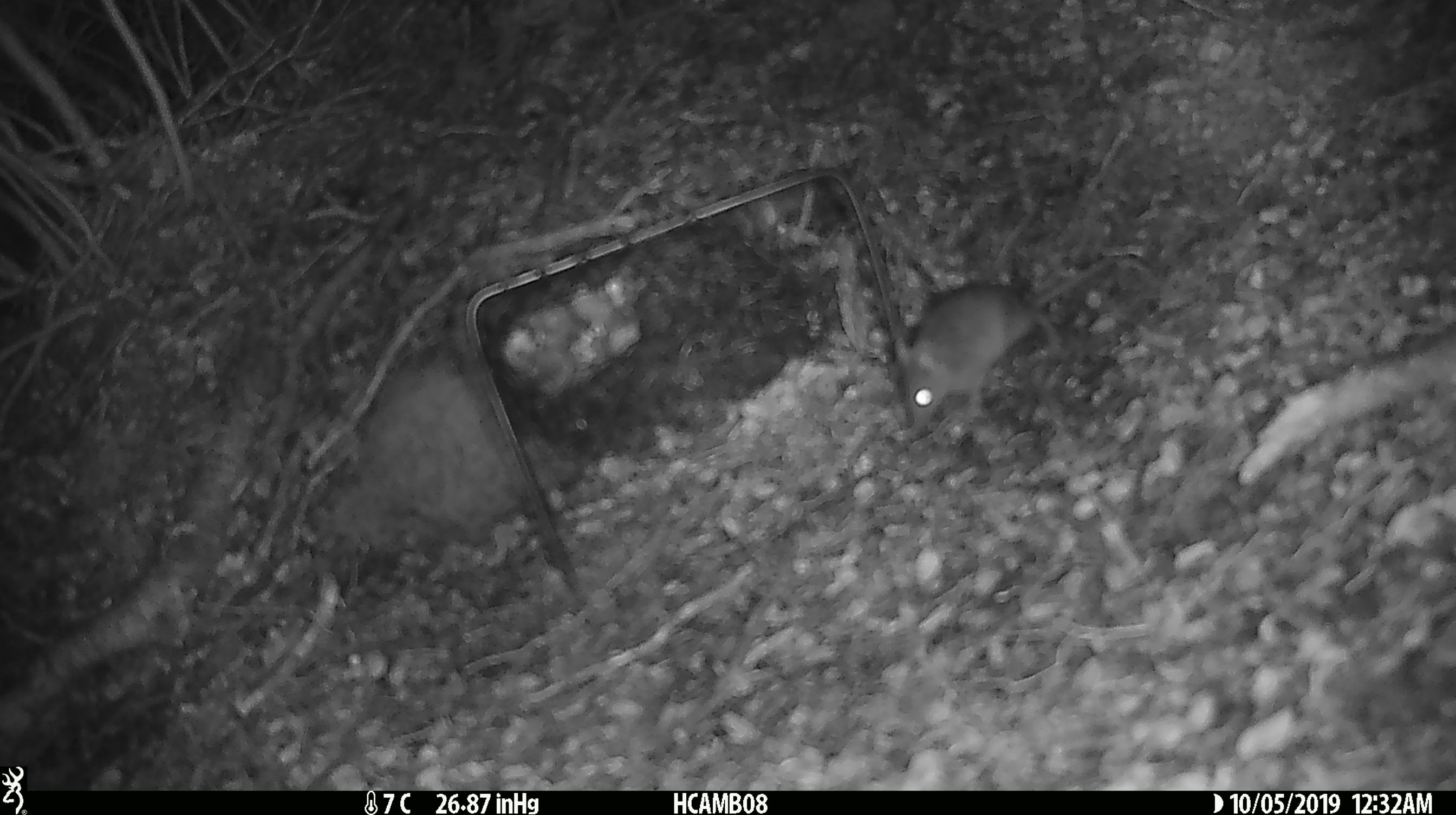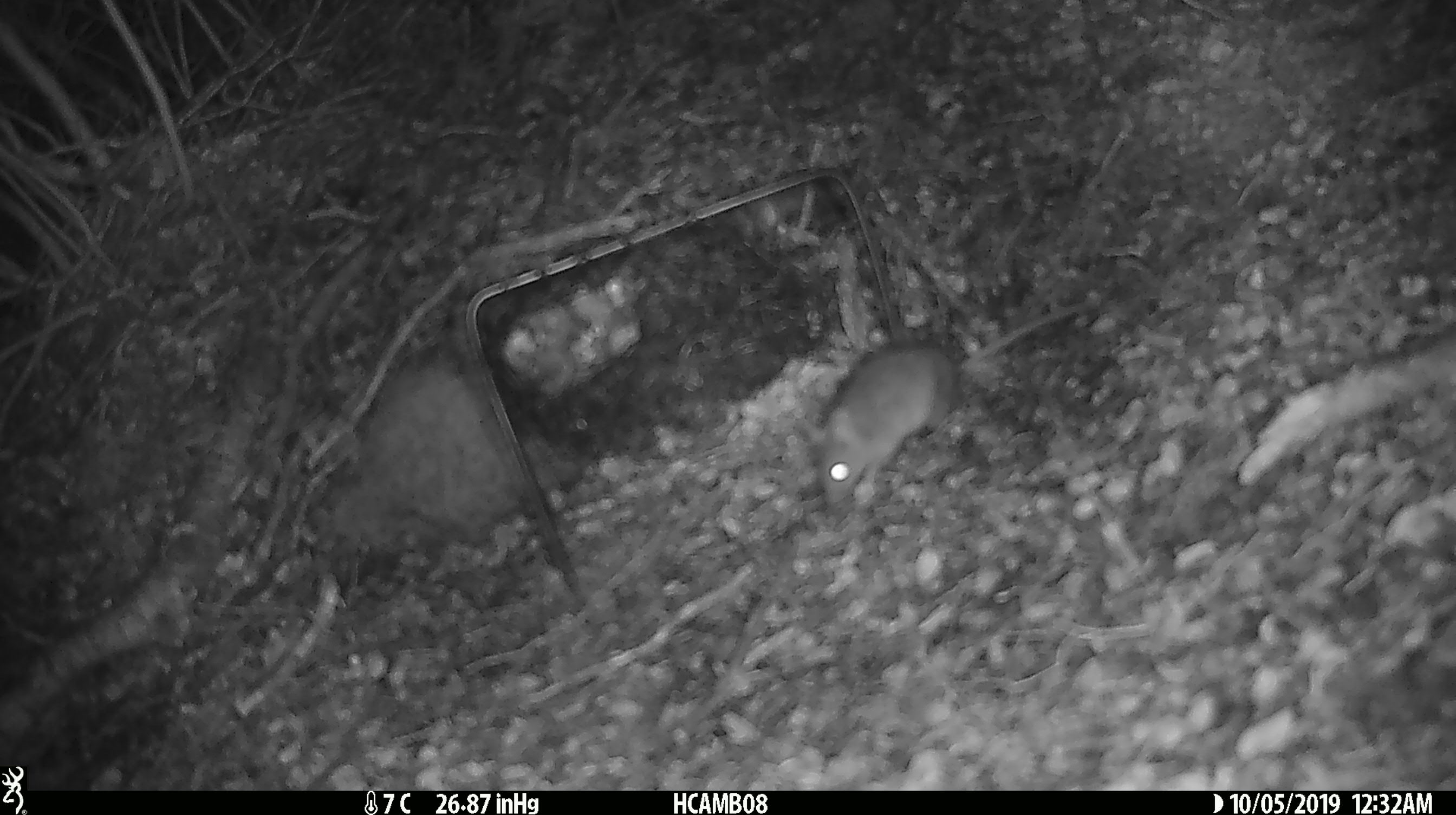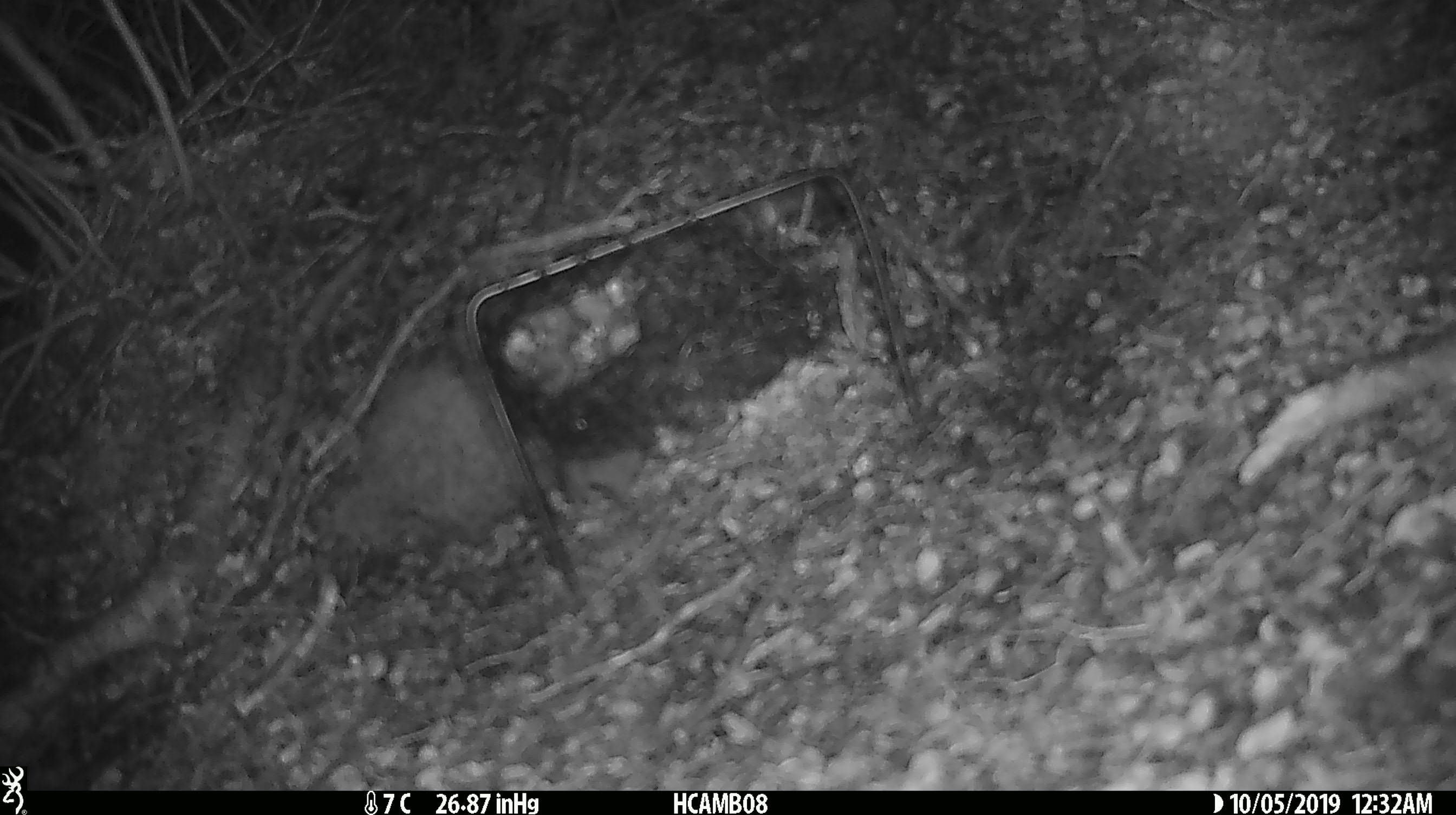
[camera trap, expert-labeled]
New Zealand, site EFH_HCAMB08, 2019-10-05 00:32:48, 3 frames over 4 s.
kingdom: Animalia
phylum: Chordata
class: Mammalia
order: Rodentia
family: Muridae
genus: Mus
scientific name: Mus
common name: mouse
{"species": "mouse (Mus)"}